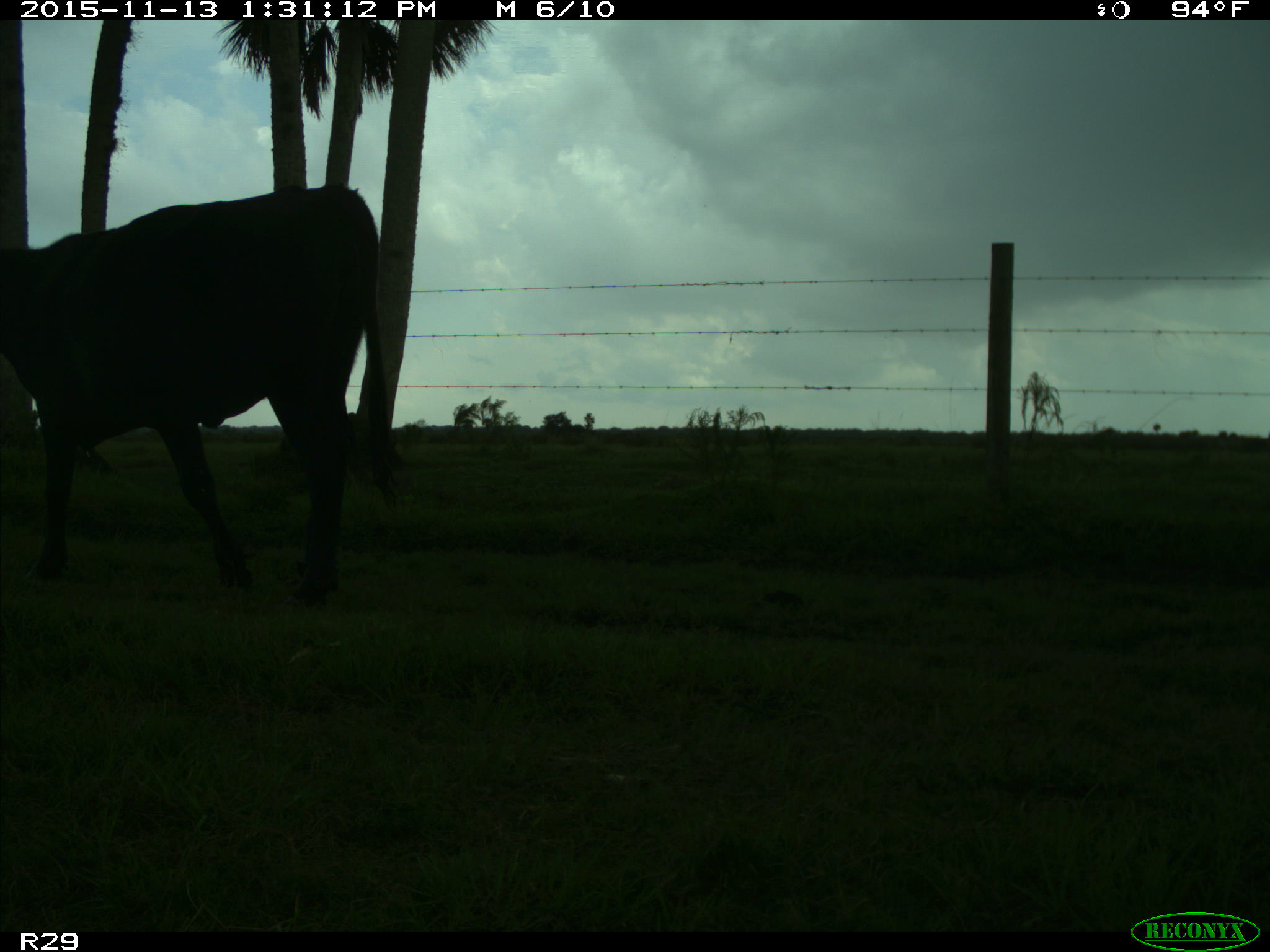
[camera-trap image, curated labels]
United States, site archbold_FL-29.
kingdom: Animalia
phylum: Chordata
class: Mammalia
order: Artiodactyla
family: Bovidae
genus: Bos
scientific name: Bos taurus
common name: domestic cow